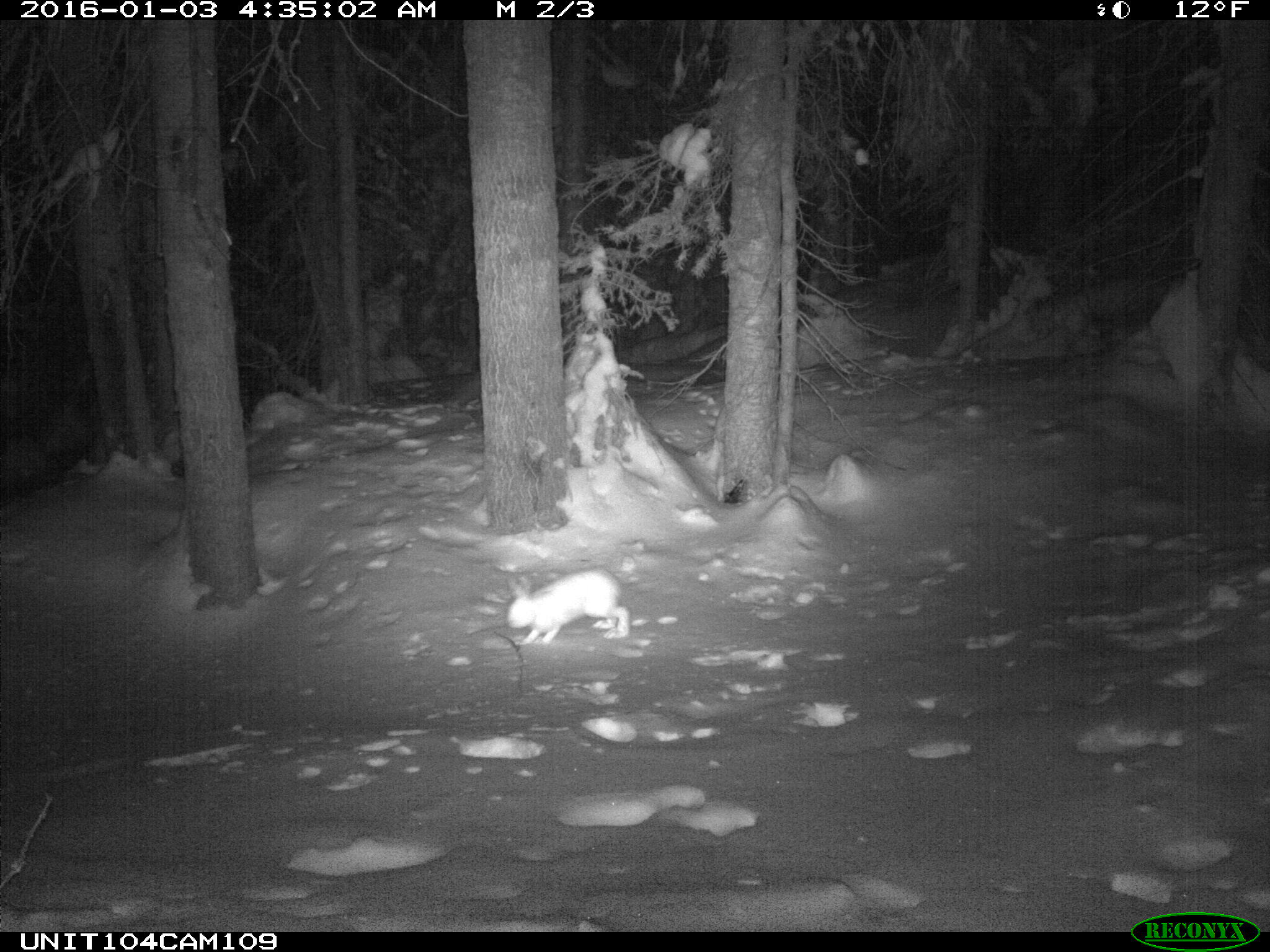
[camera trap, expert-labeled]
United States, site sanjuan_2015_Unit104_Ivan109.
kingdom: Animalia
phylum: Chordata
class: Mammalia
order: Lagomorpha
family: Leporidae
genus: Lepus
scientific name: Lepus americanus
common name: snowshoe hare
Lepus americanus (snowshoe hare).